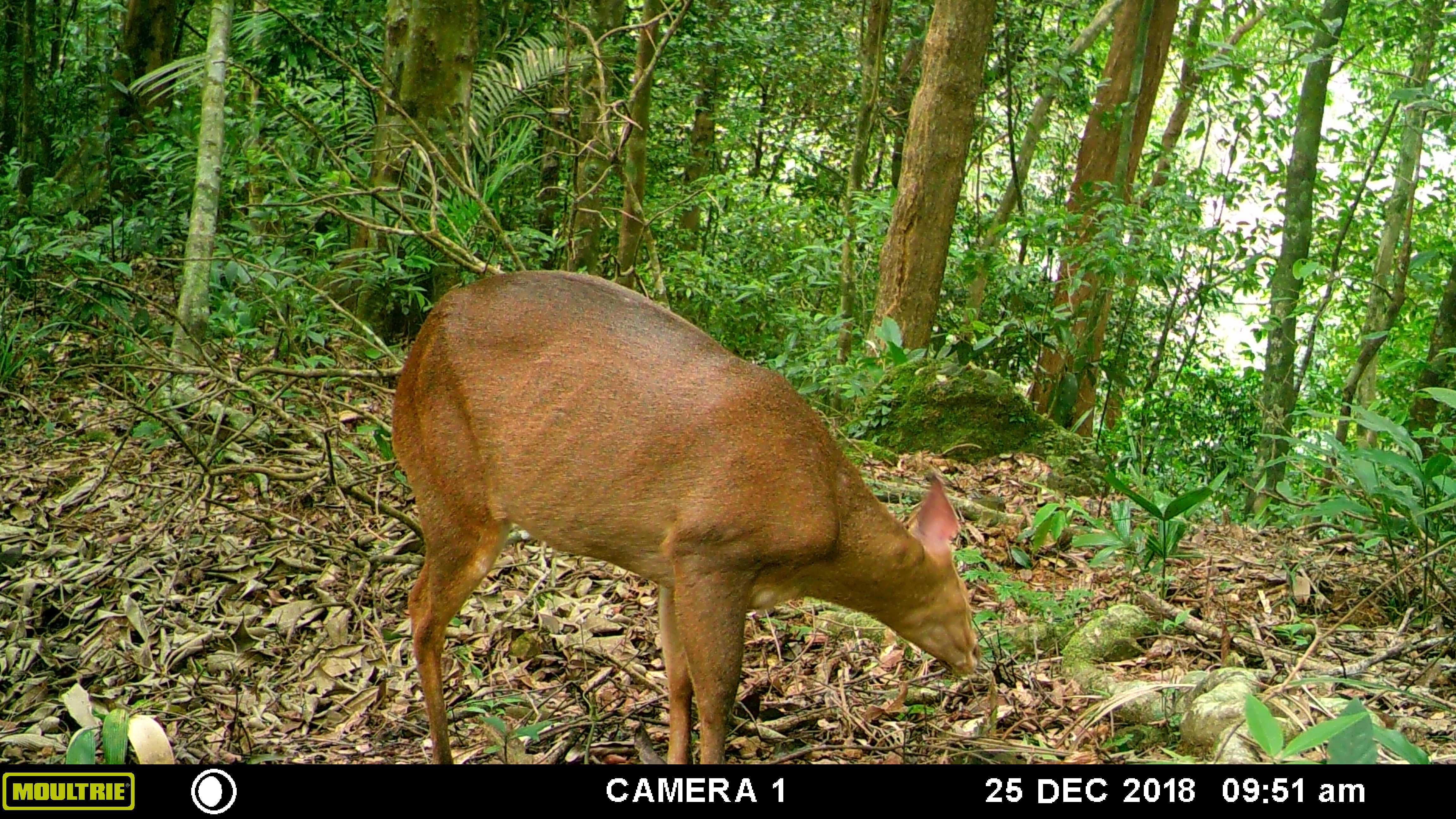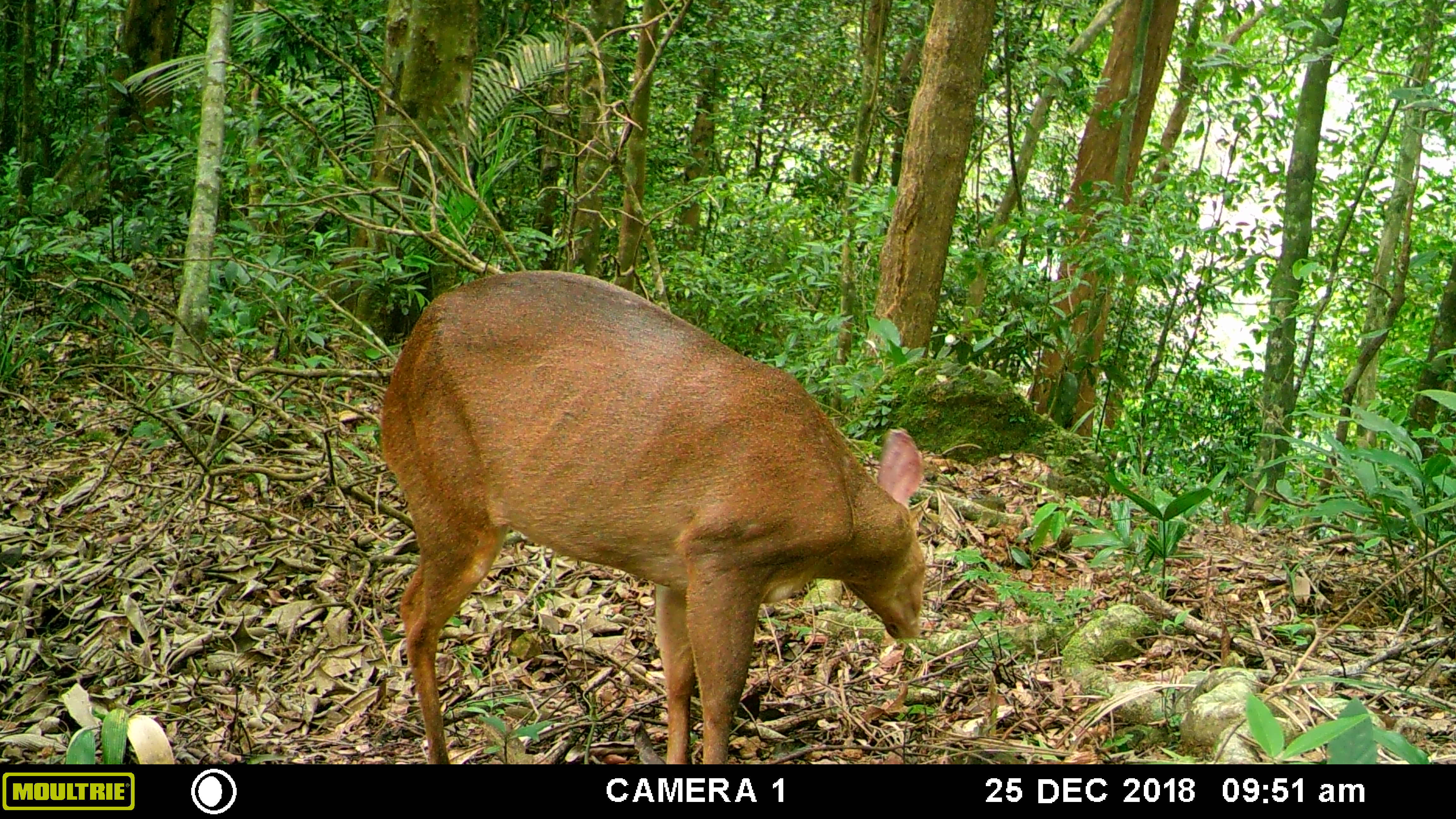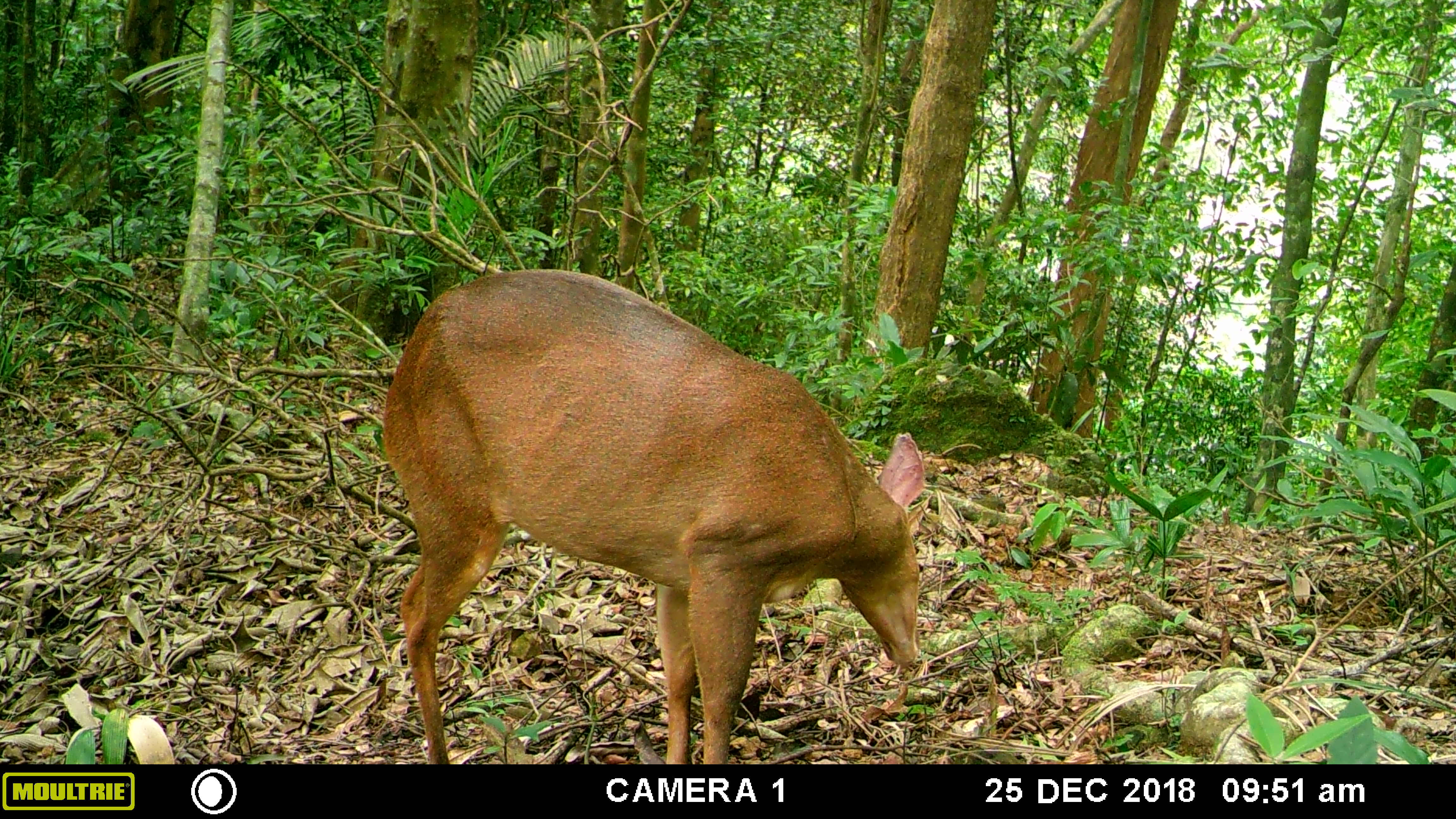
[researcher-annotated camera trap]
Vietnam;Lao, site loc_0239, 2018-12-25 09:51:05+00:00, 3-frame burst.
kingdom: Animalia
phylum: Chordata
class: Mammalia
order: Artiodactyla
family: Cervidae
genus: Muntiacus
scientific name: Muntiacus vuquangensis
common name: large-antlered muntjac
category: large antlered muntjac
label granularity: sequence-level